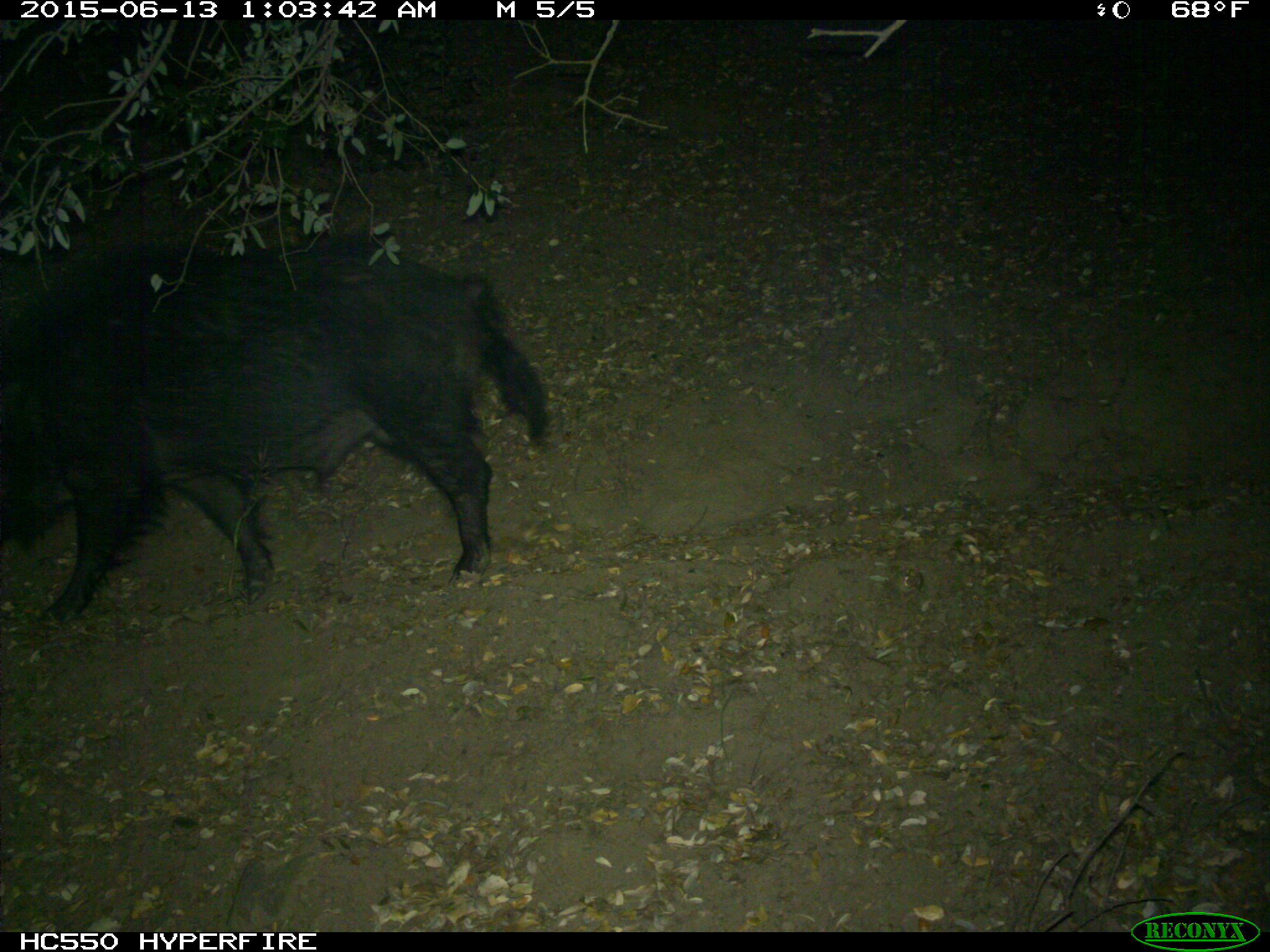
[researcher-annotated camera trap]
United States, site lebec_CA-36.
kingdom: Animalia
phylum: Chordata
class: Mammalia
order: Artiodactyla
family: Suidae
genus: Sus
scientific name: Sus scrofa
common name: wild boar